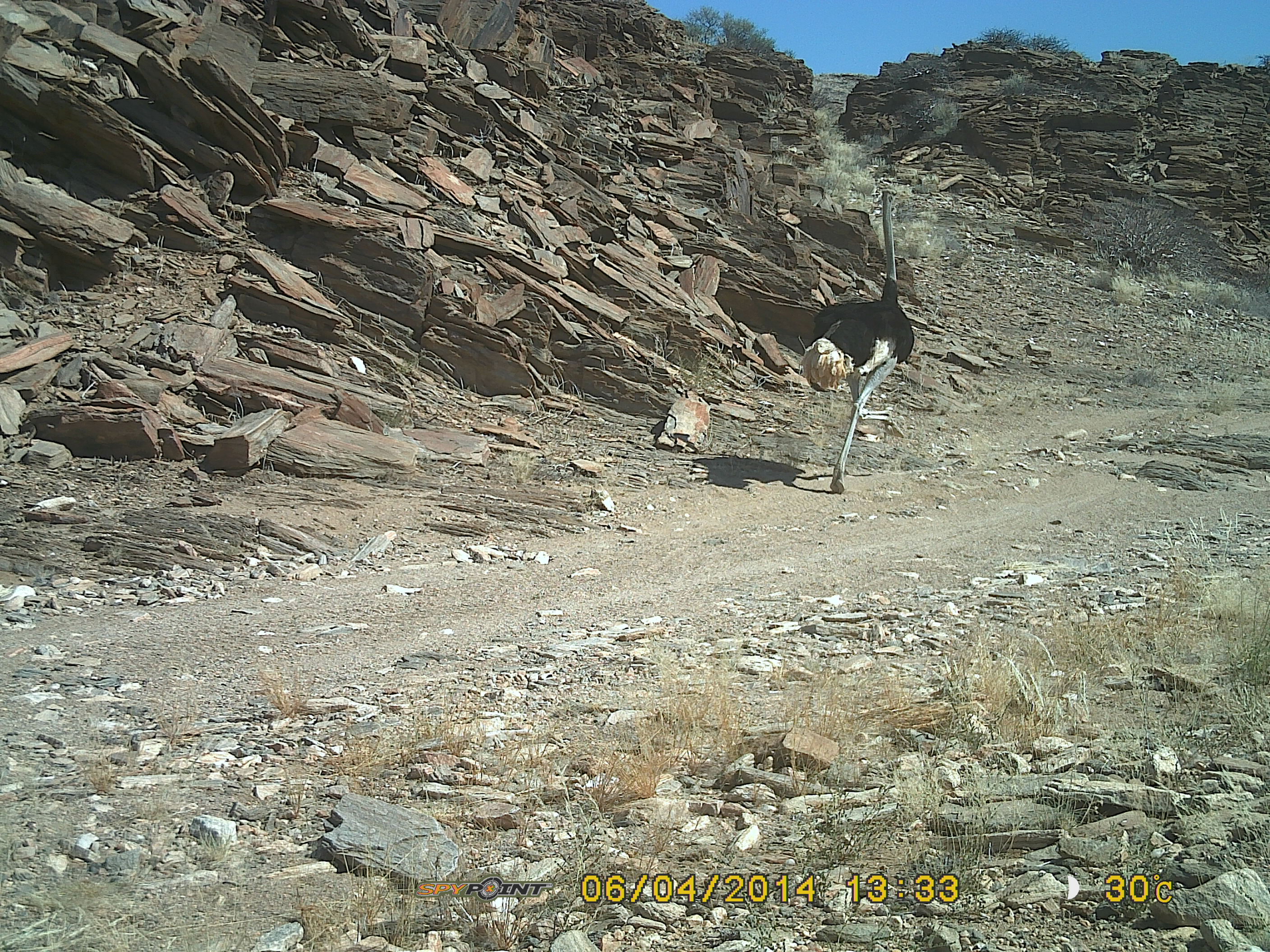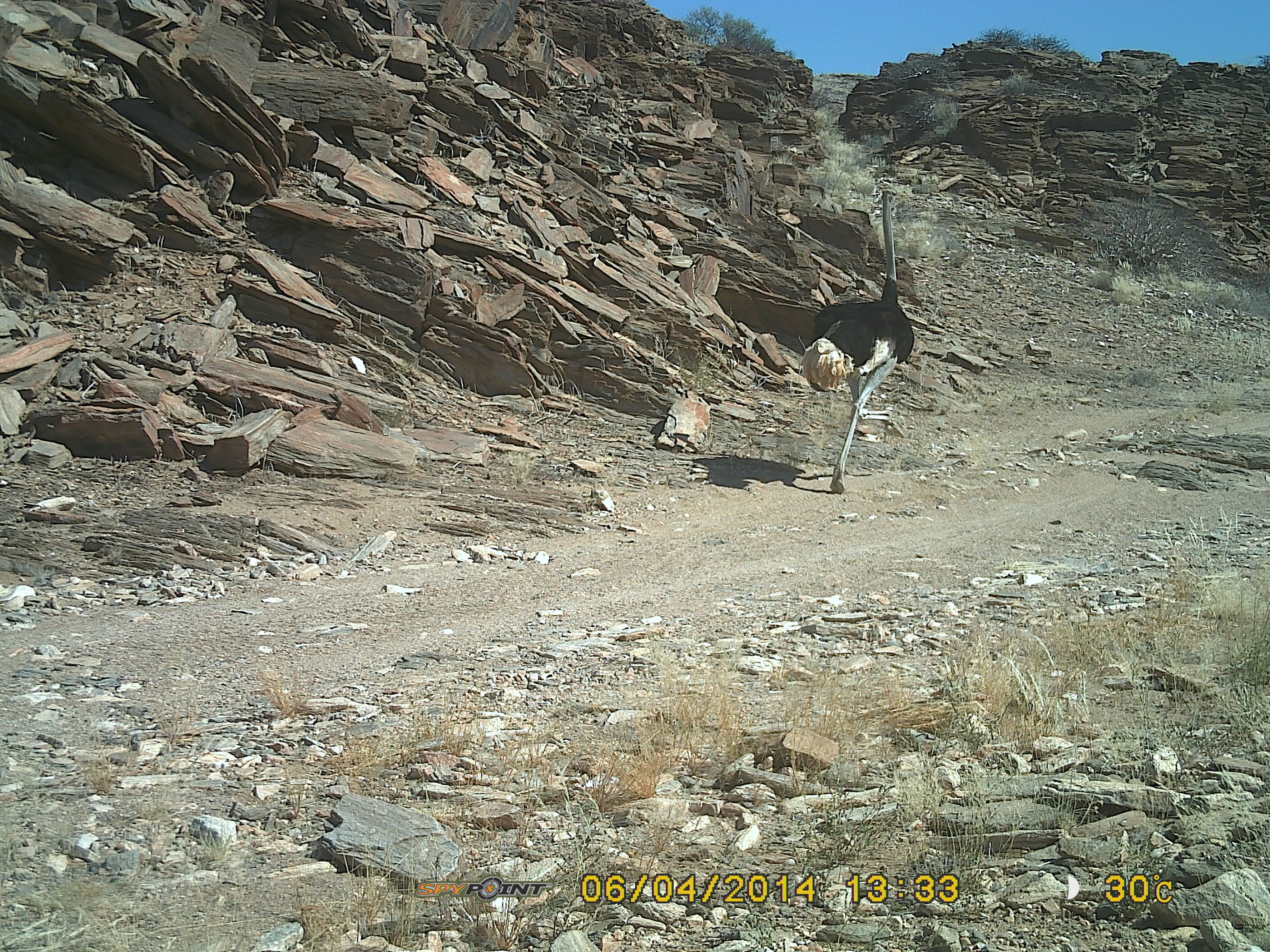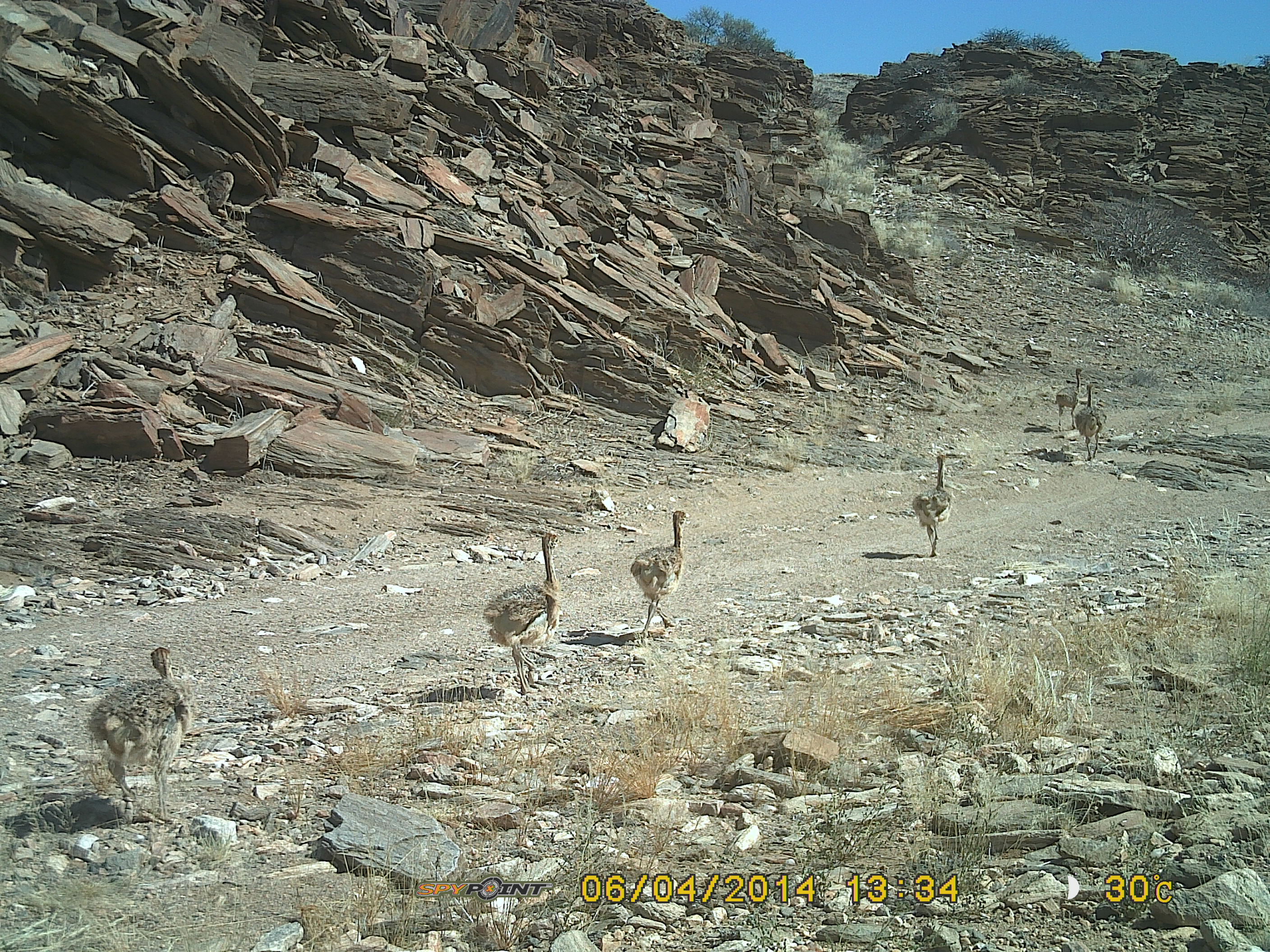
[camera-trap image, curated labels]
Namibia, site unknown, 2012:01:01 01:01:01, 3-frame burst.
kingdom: Animalia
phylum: Chordata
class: Aves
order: Struthioniformes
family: Struthionidae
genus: Struthio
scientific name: Struthio camelus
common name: common ostrich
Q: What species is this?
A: Struthio camelus (common ostrich).